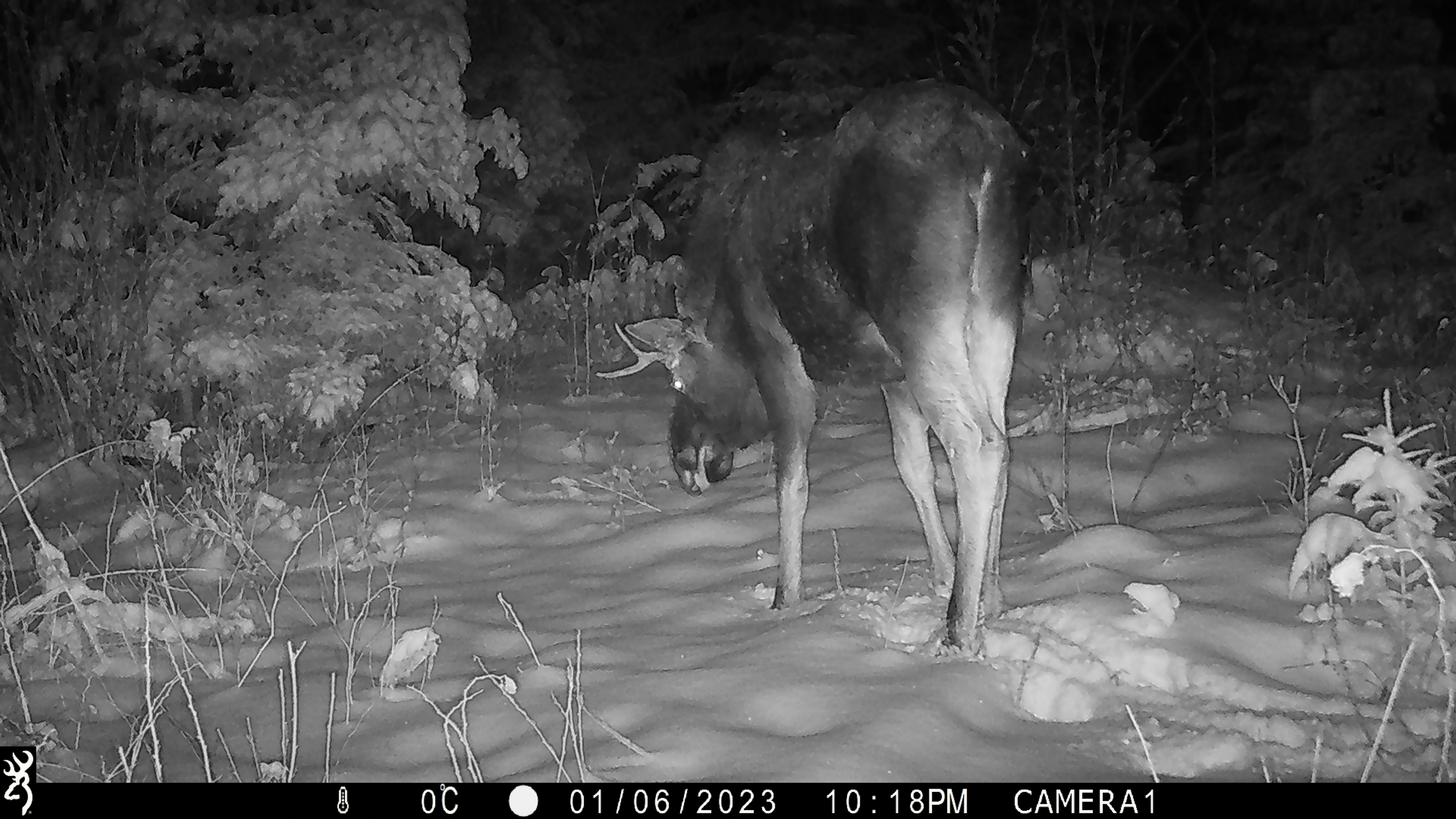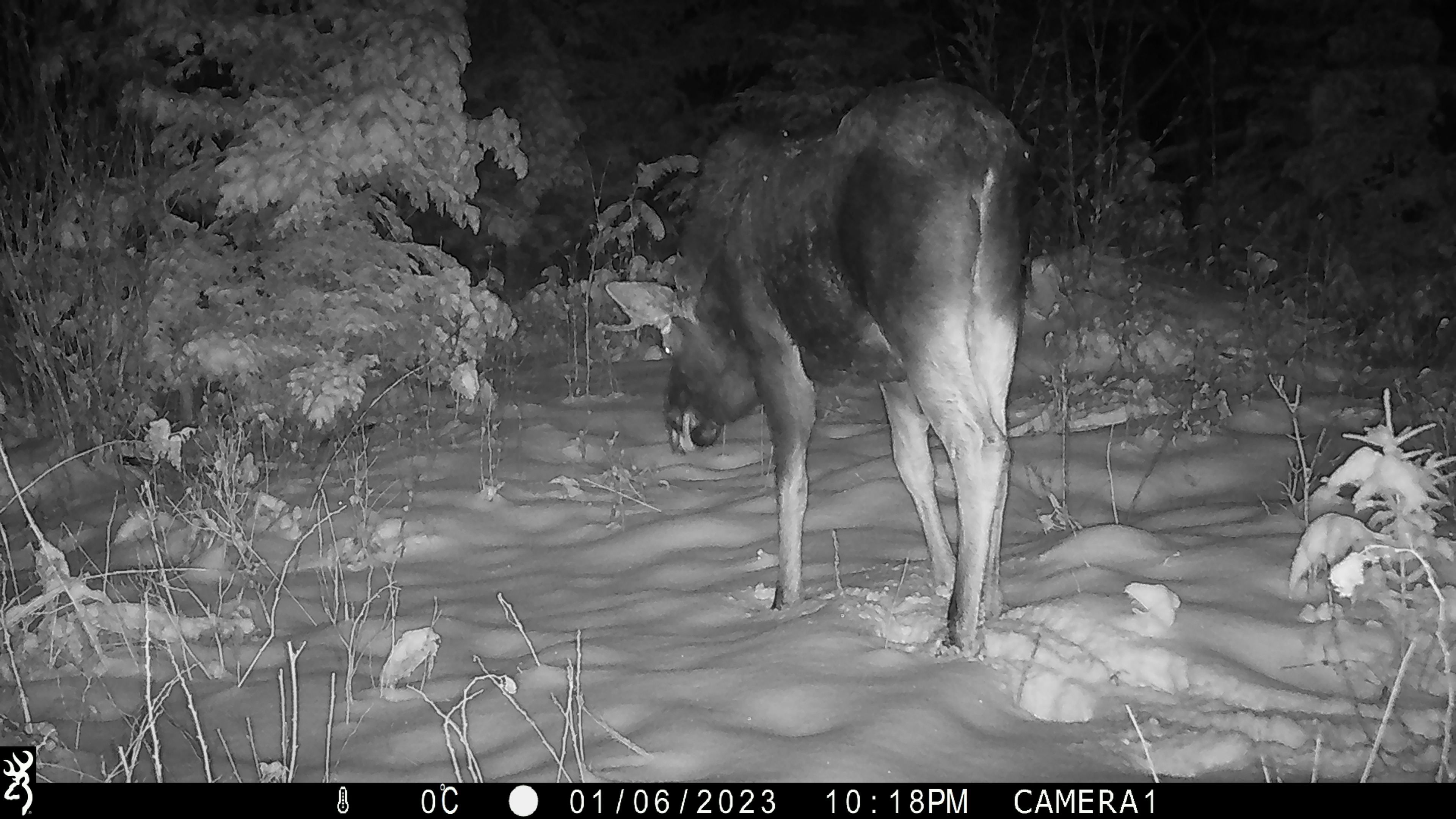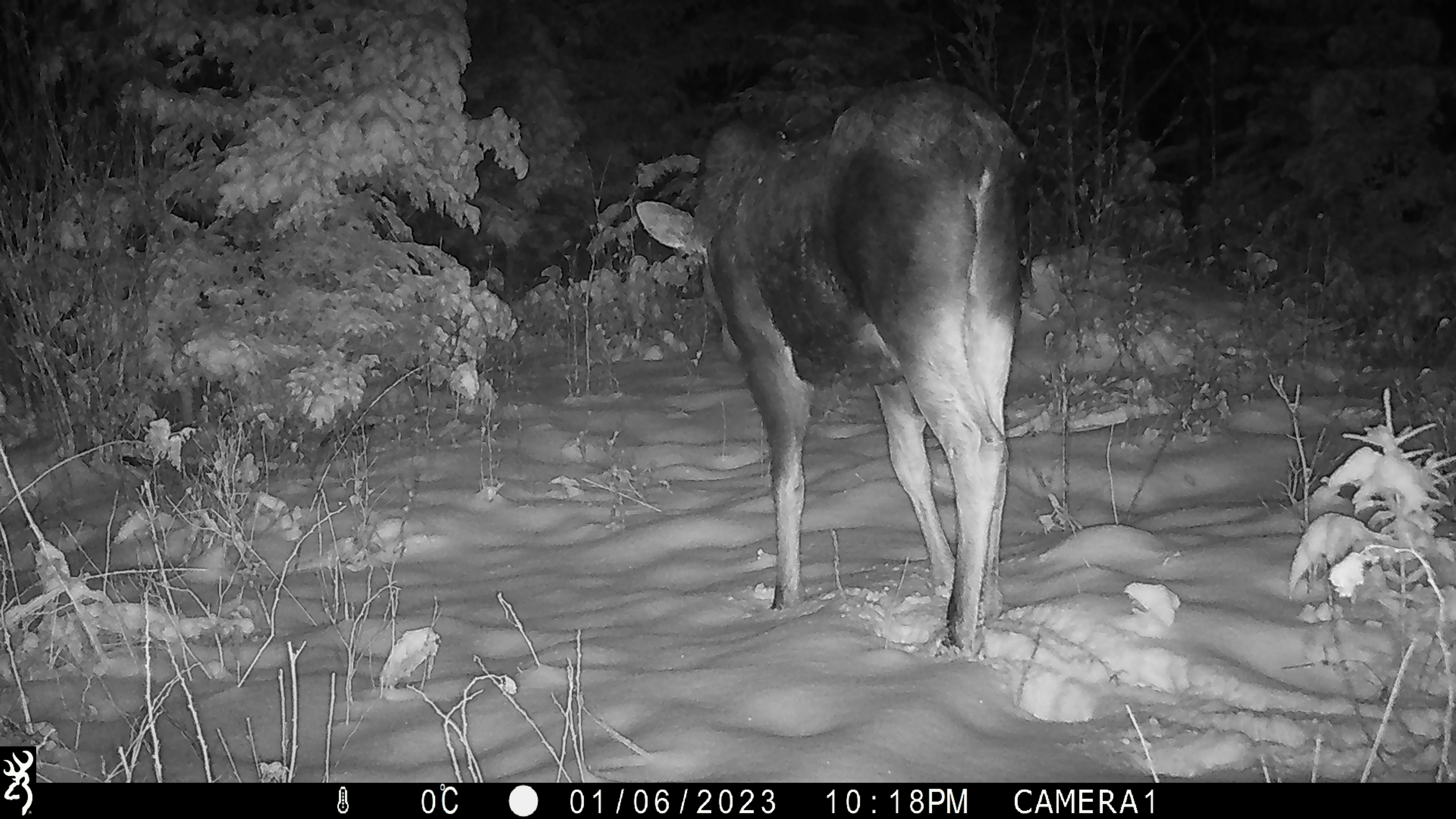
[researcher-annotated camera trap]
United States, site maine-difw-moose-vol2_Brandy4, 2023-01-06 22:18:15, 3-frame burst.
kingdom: Animalia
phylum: Chordata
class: Mammalia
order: Artiodactyla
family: Cervidae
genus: Alces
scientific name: Alces alces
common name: moose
Moose (Alces alces).